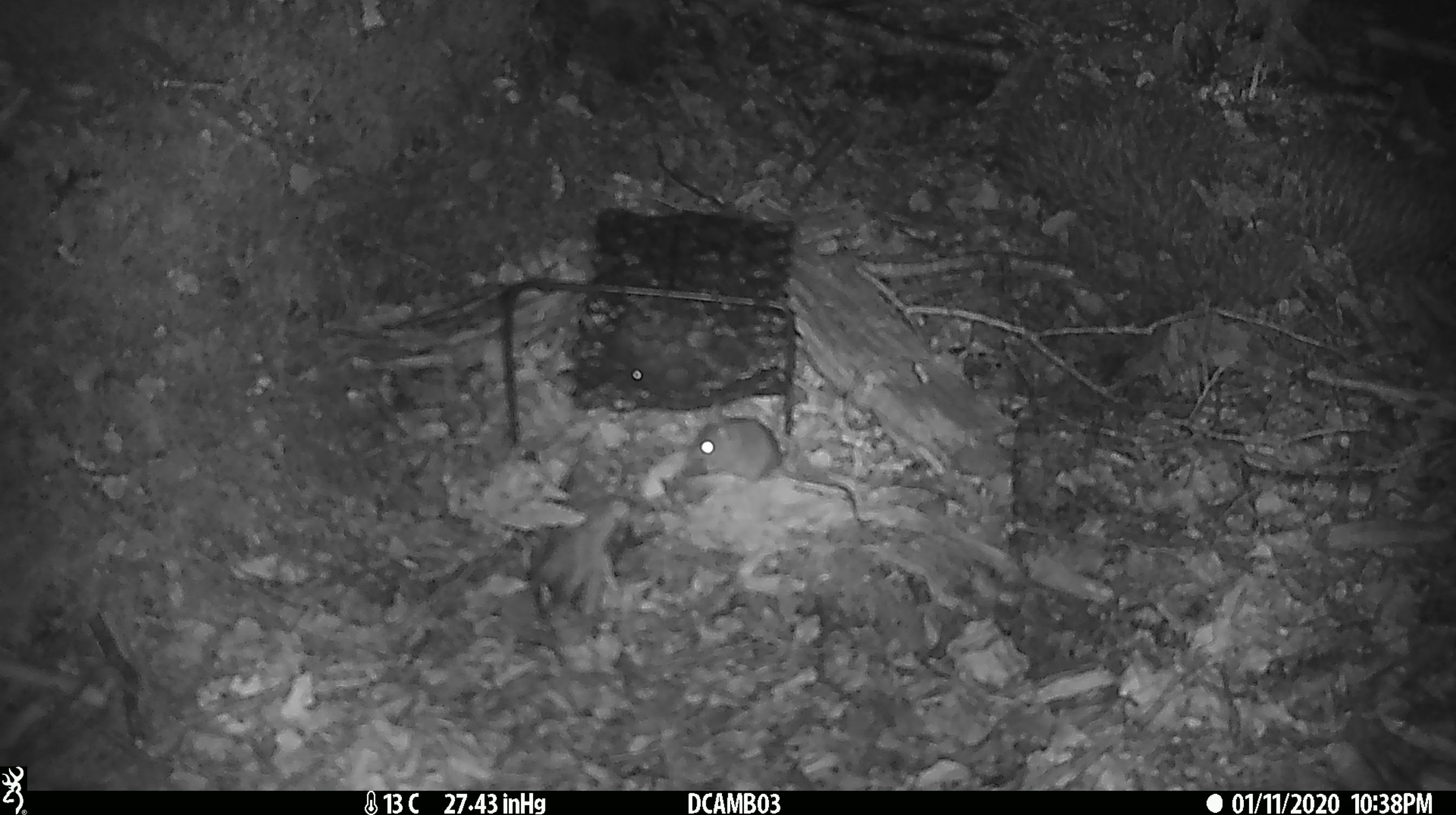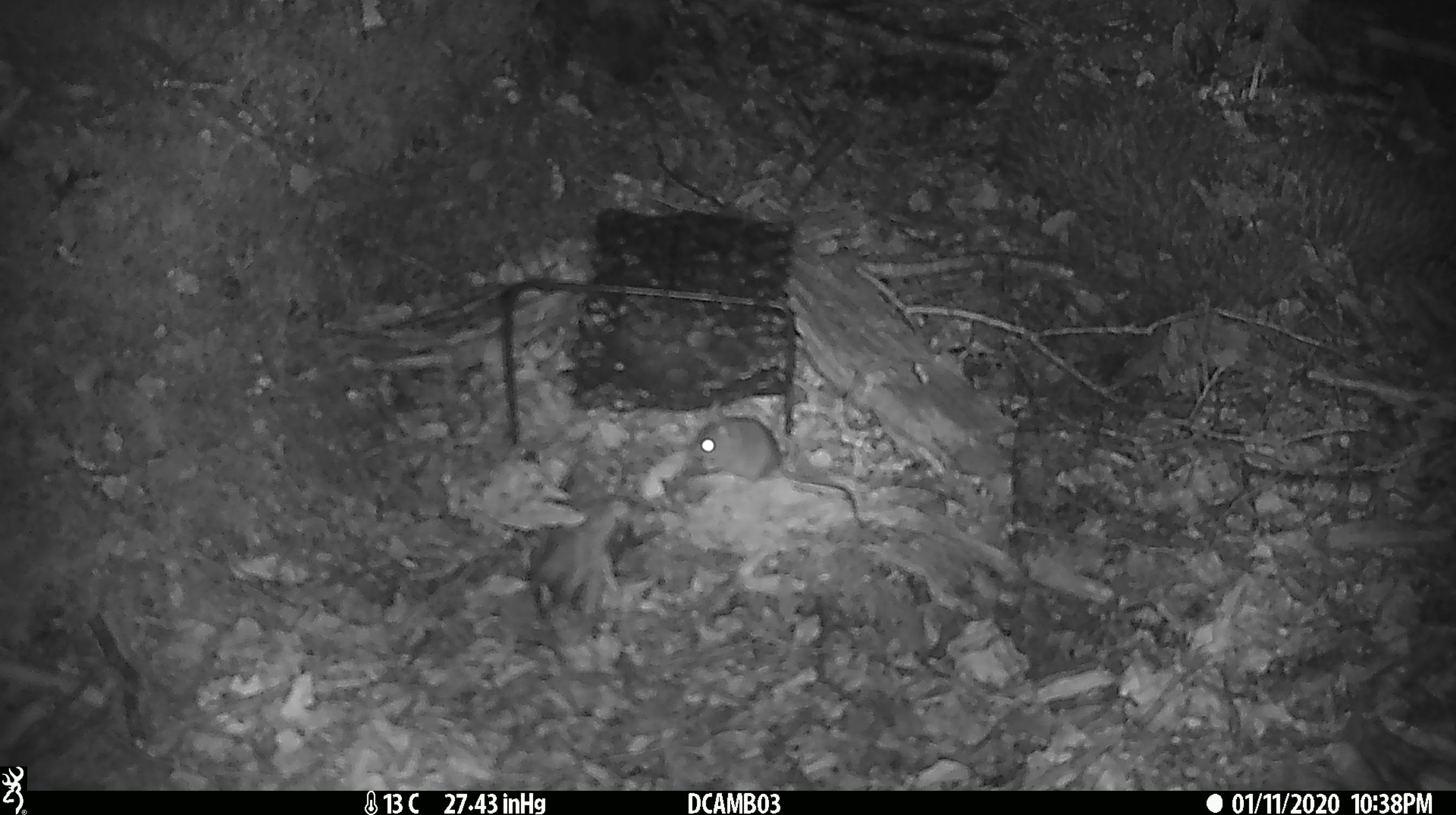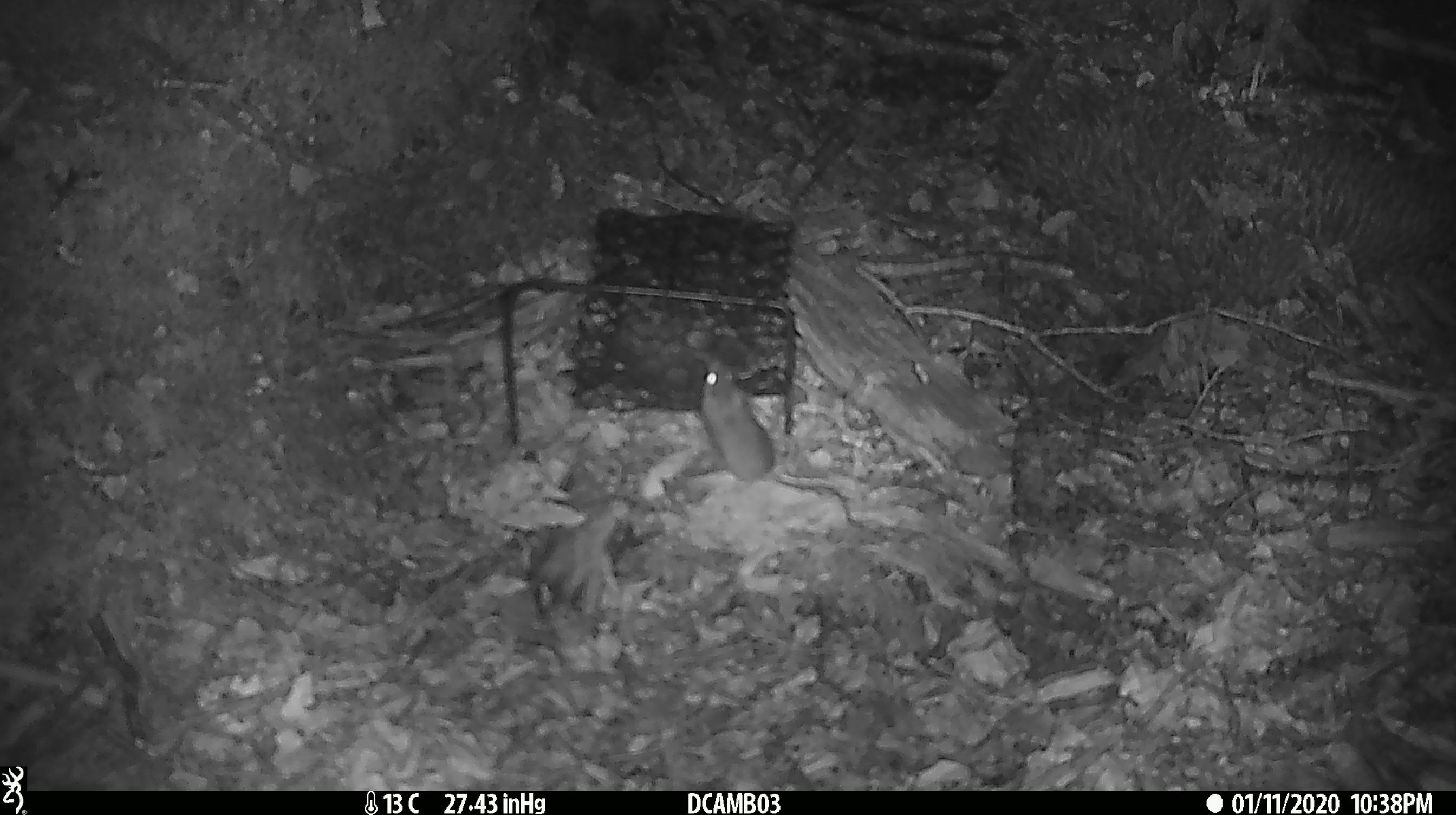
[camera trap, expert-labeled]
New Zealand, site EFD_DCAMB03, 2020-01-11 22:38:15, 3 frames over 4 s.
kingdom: Animalia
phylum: Chordata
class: Mammalia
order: Rodentia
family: Muridae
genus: Mus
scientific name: Mus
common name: mouse